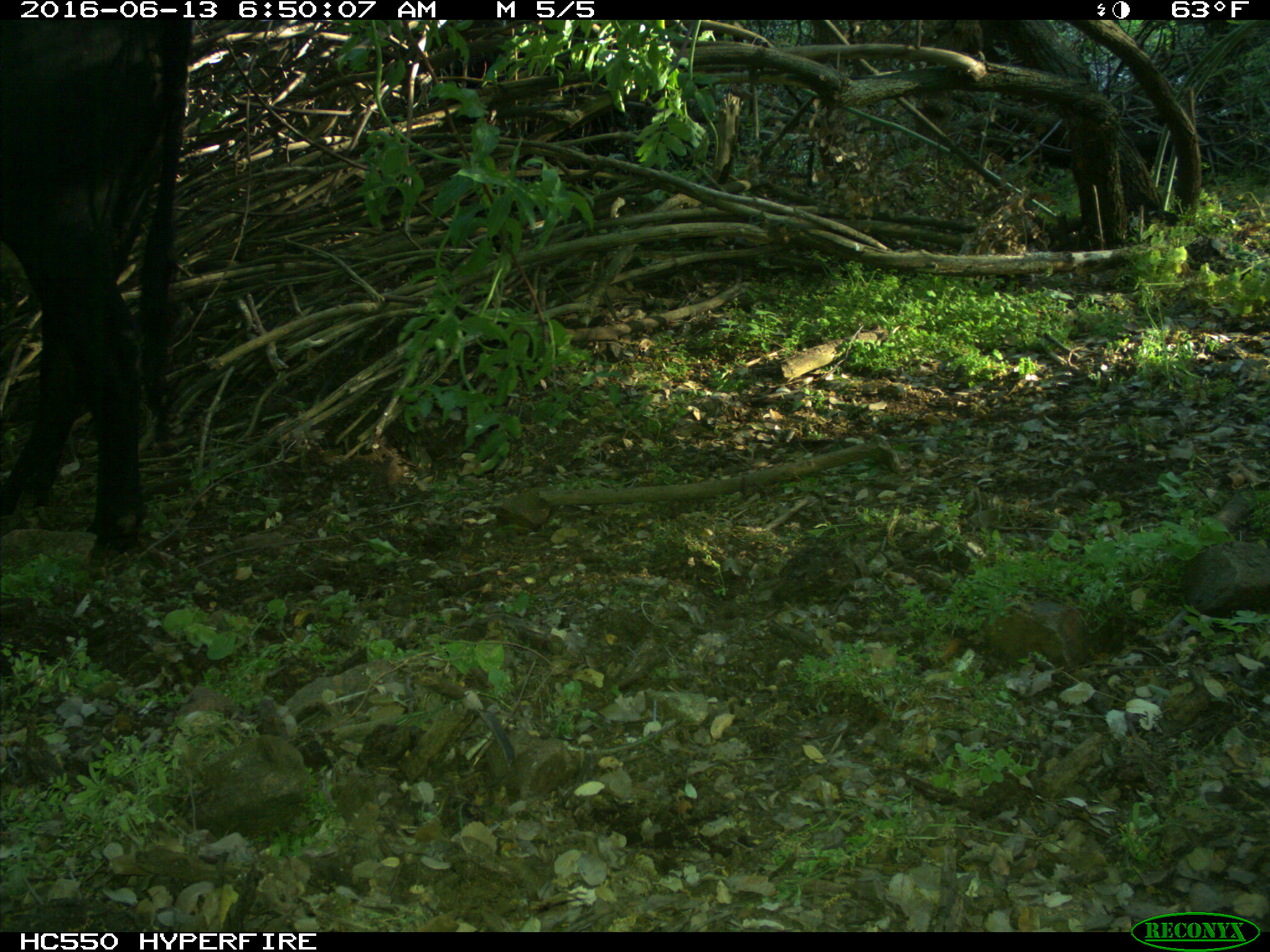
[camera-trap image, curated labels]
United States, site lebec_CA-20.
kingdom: Animalia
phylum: Chordata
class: Mammalia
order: Artiodactyla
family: Bovidae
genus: Bos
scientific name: Bos taurus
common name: domestic cow